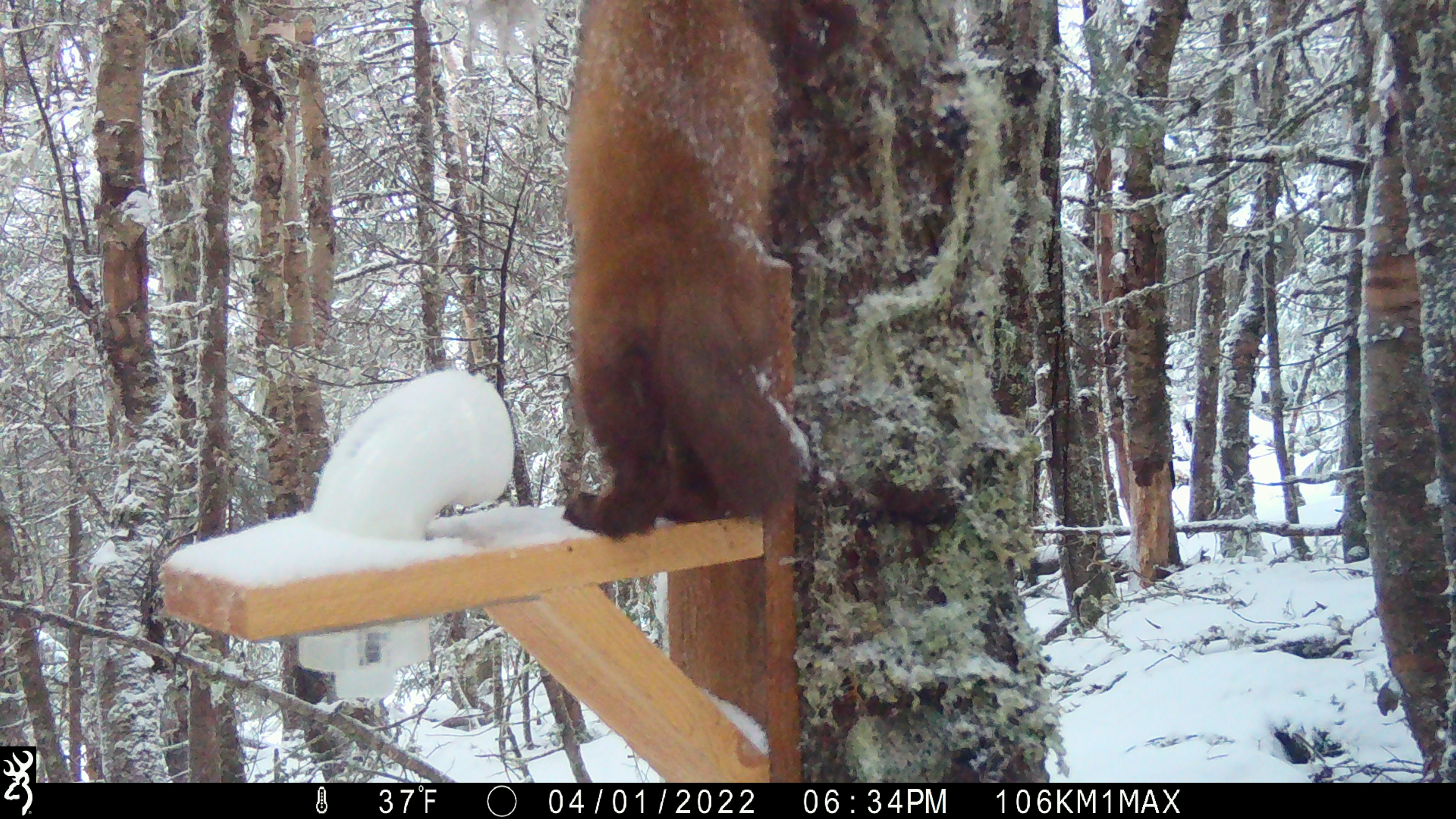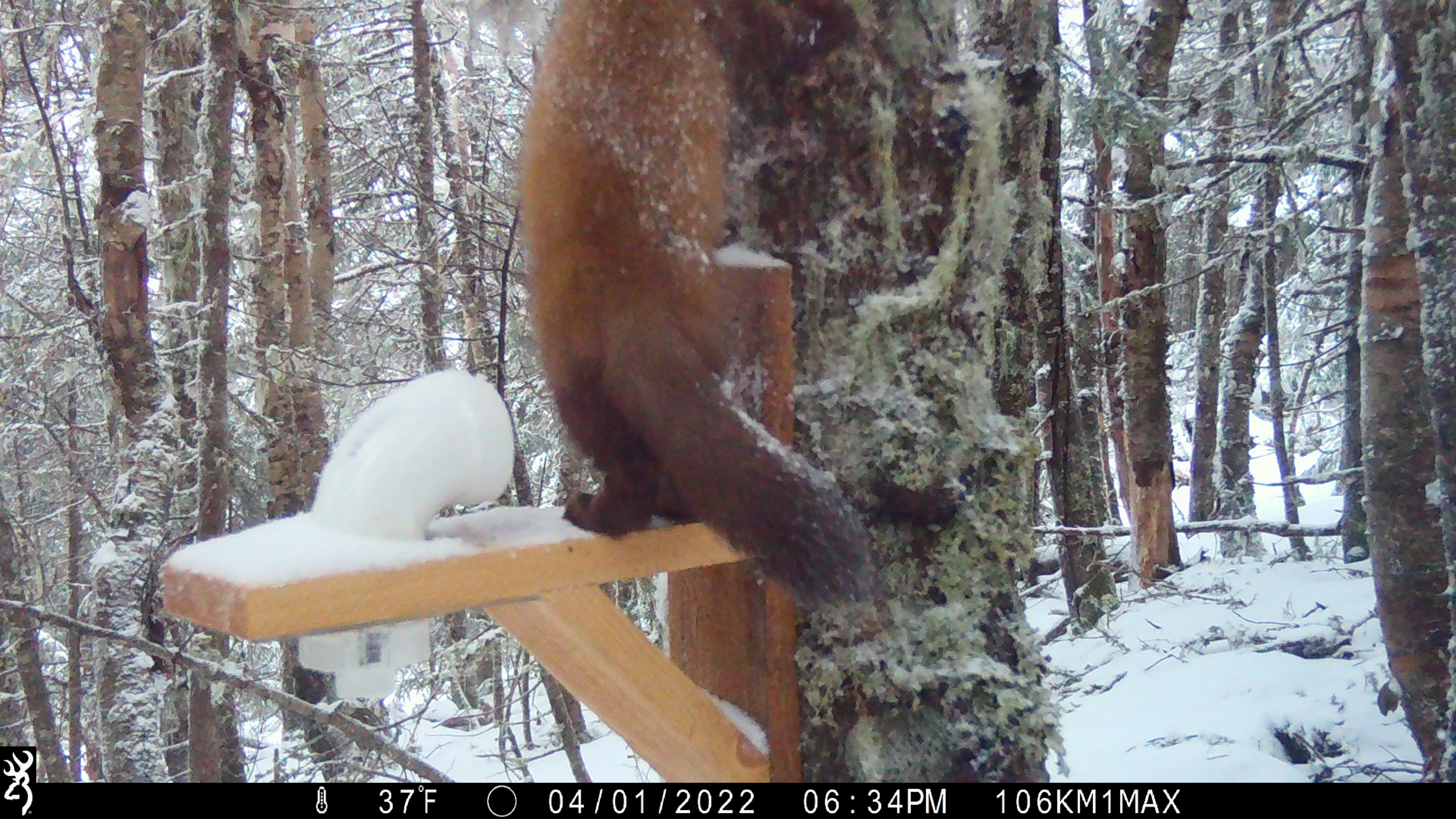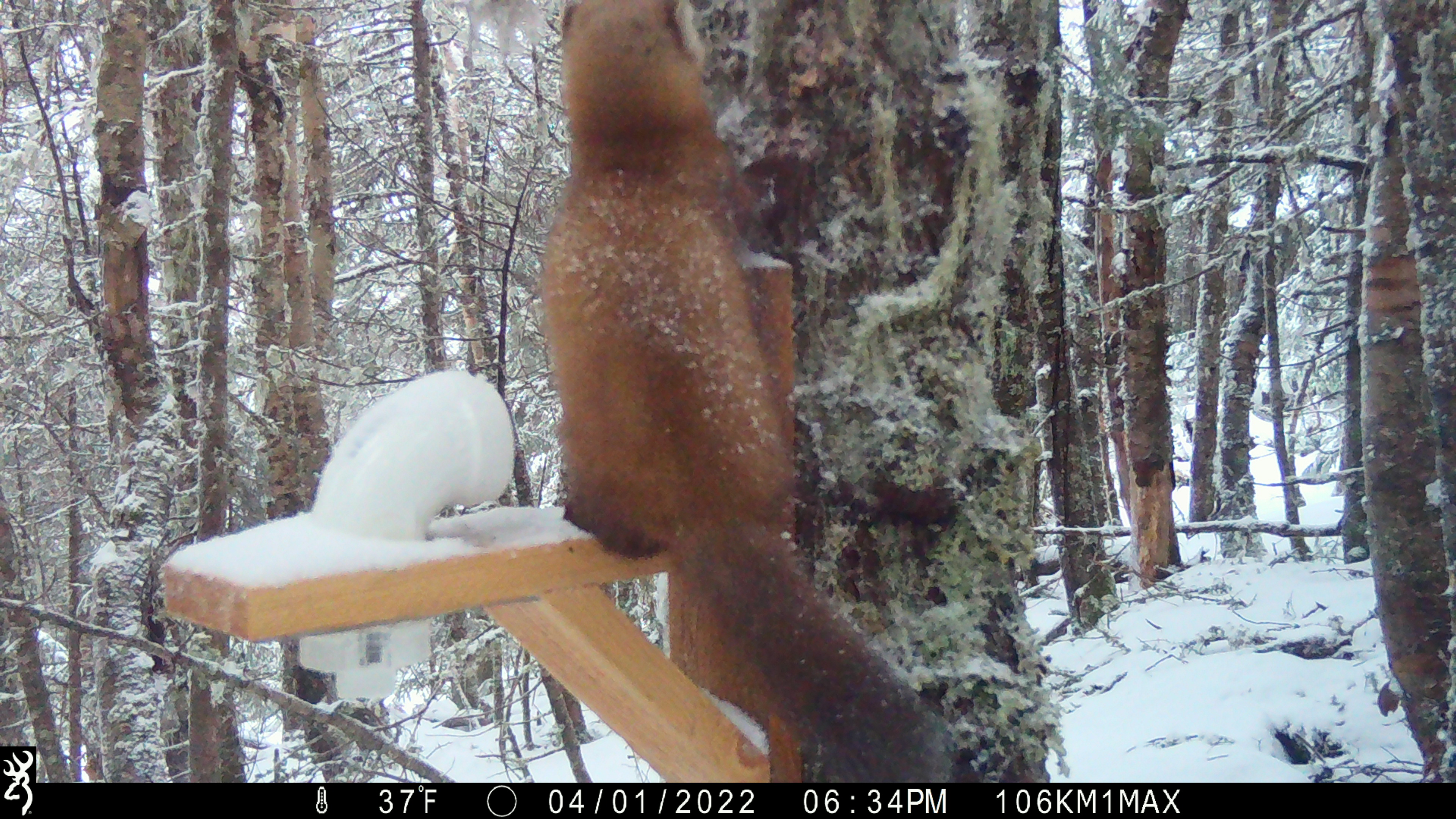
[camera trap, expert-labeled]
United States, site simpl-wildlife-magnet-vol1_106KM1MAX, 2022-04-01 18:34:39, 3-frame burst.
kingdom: Animalia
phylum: Chordata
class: Mammalia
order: Carnivora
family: Mustelidae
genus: Martes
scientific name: Martes americana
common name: american marten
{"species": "american marten (Martes americana)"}